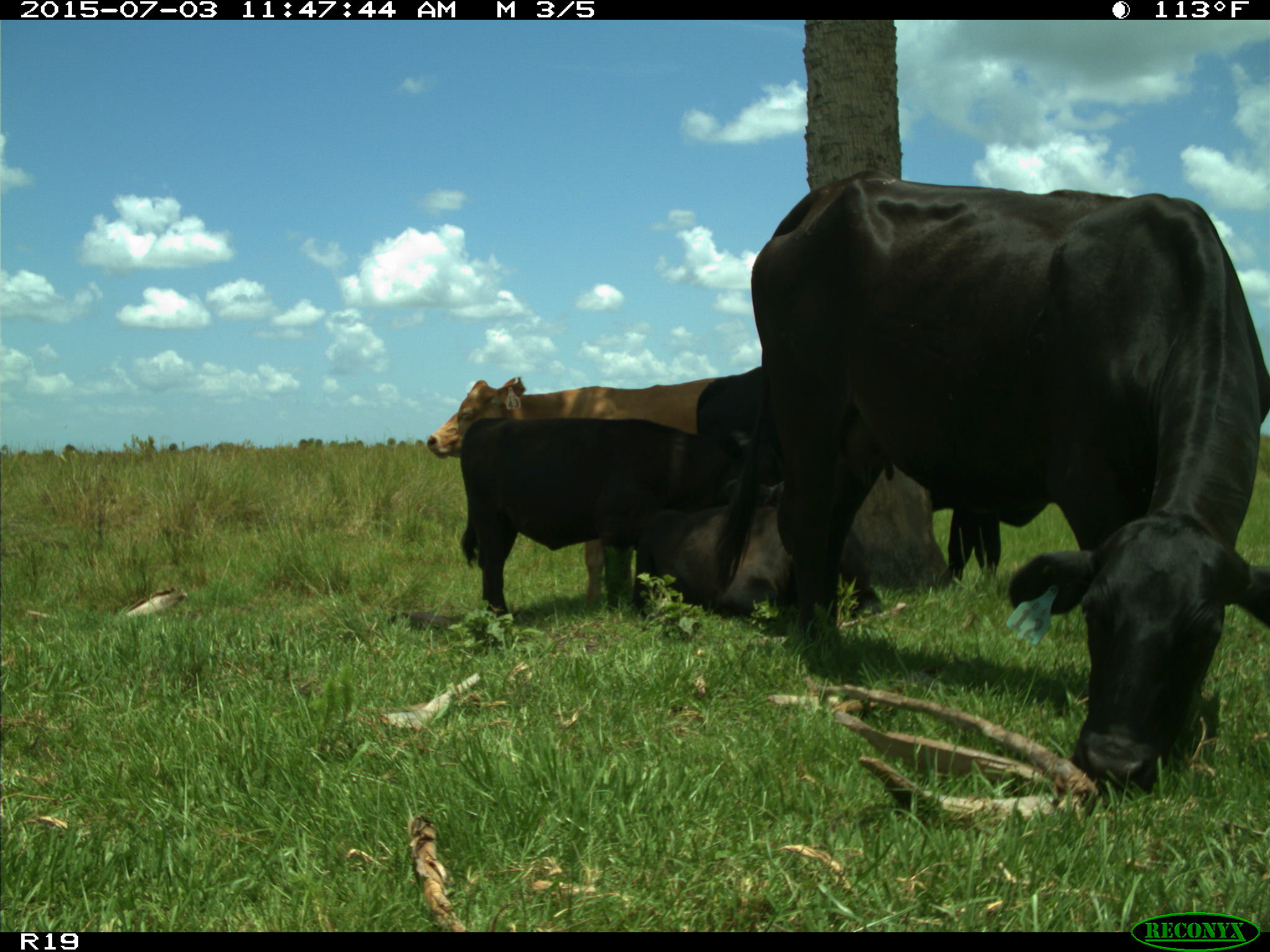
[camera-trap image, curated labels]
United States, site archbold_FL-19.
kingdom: Animalia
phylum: Chordata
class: Mammalia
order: Artiodactyla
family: Bovidae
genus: Bos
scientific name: Bos taurus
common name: domestic cow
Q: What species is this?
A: Bos taurus (domestic cow).